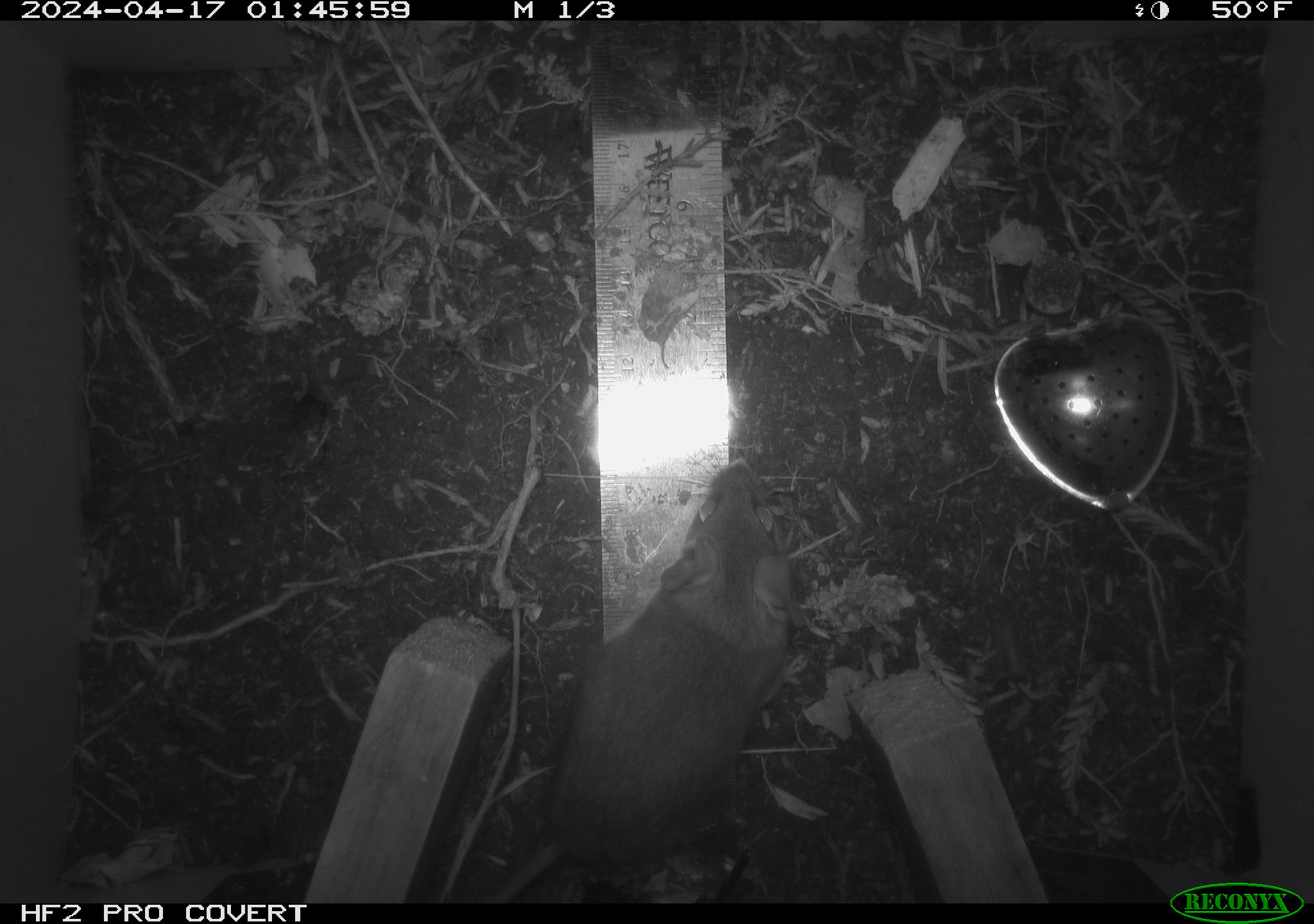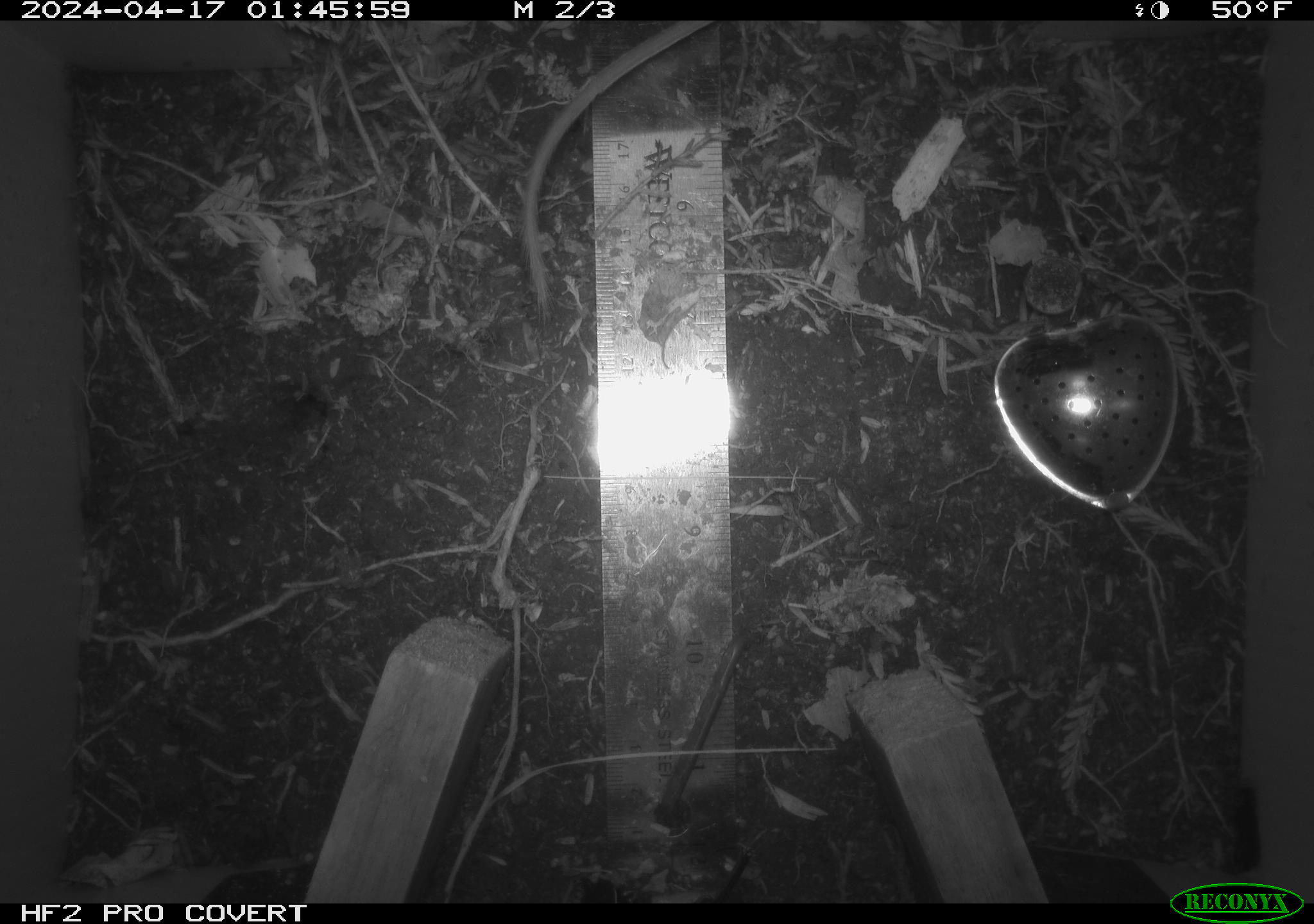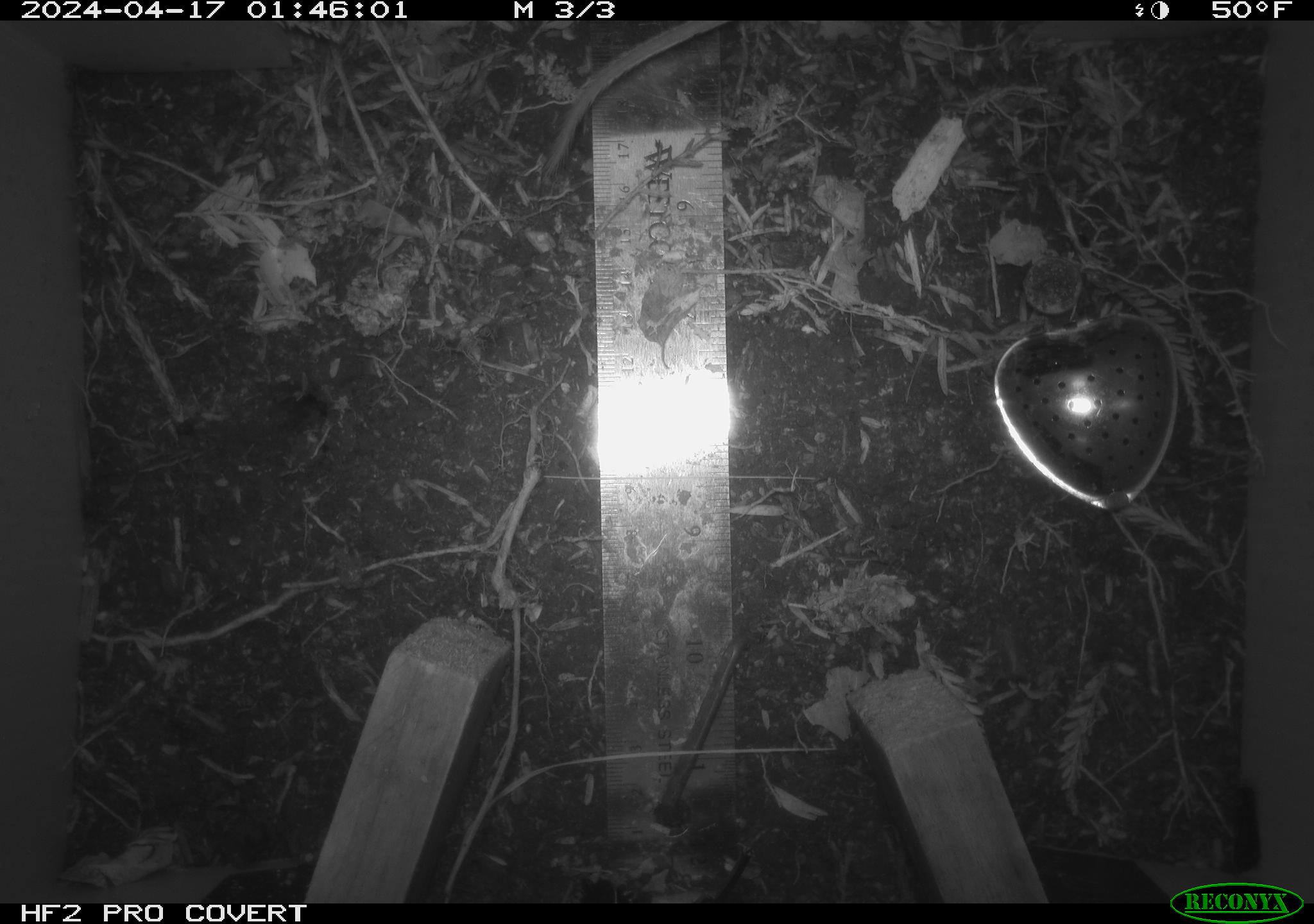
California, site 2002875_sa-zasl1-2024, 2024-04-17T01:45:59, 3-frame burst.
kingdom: Animalia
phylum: Chordata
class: Mammalia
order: Rodentia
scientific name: Rodentia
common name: rodent